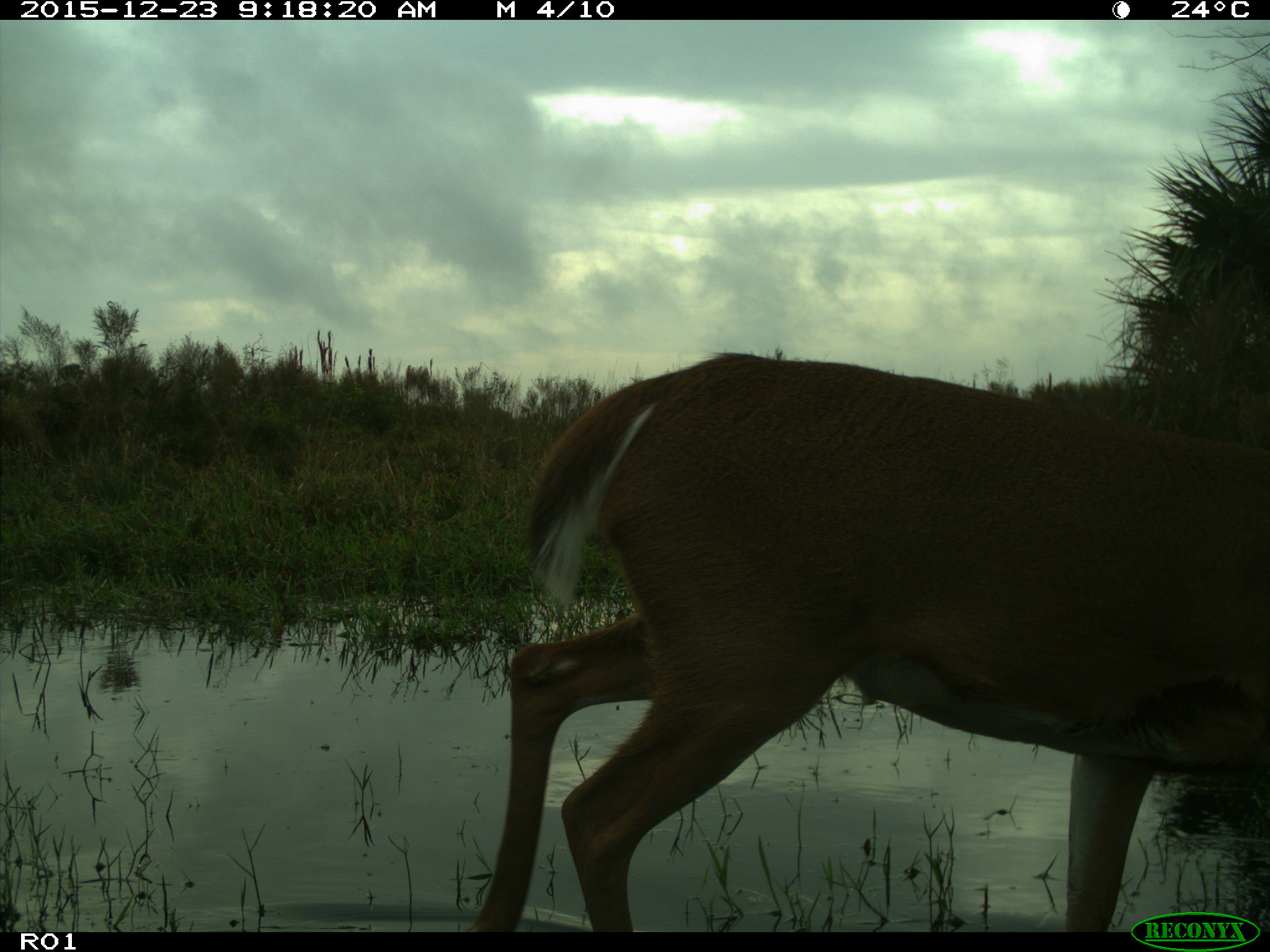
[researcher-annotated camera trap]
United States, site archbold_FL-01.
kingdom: Animalia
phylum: Chordata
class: Mammalia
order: Artiodactyla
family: Cervidae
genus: Odocoileus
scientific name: Odocoileus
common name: deer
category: unidentified deer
Unidentified deer (deer) (Odocoileus).